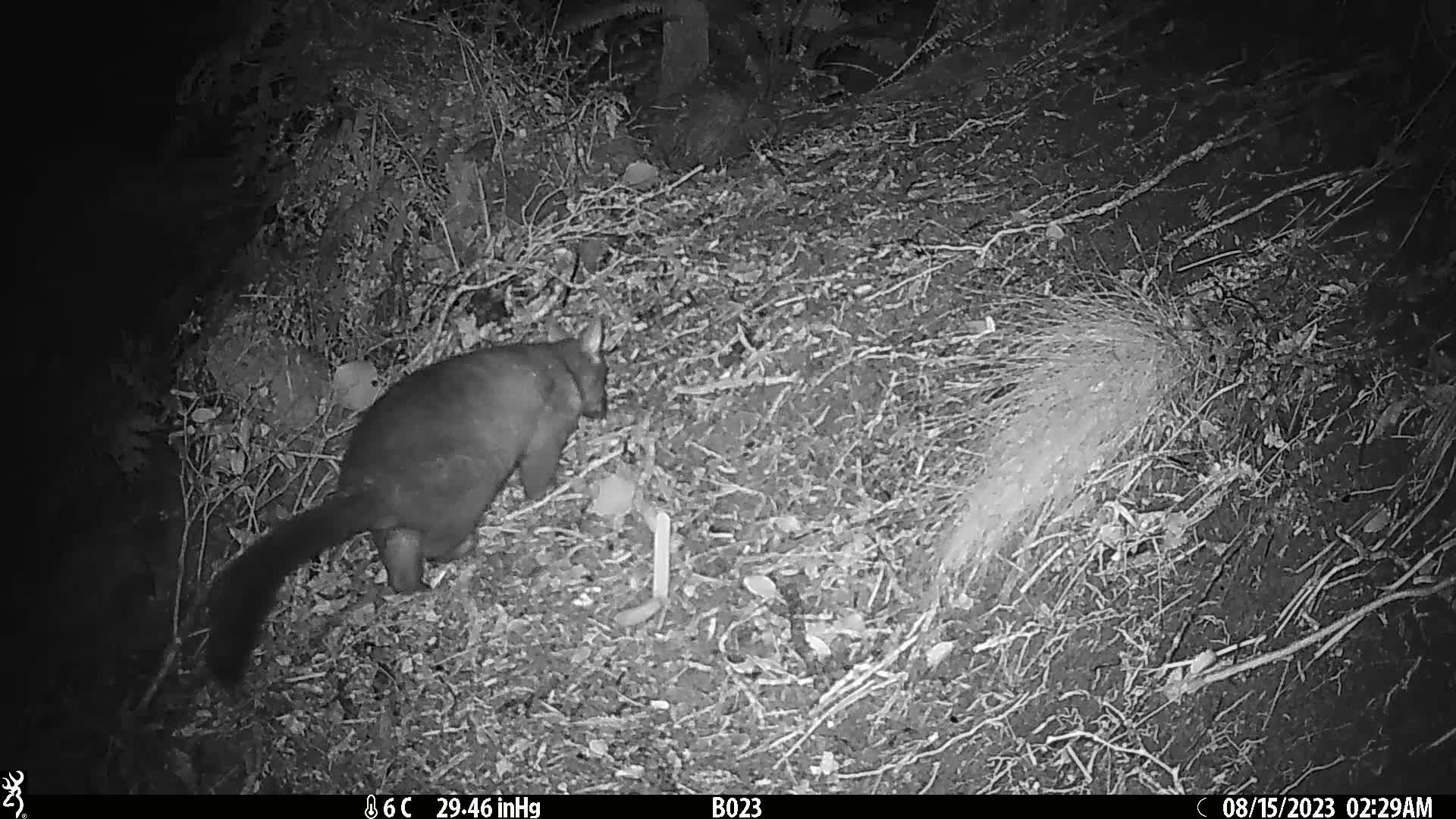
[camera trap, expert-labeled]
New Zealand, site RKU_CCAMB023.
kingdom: Animalia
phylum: Chordata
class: Mammalia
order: Diprotodontia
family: Phalangeridae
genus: Trichosurus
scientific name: Trichosurus vulpecula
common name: common brushtail possum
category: possum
Possum (common brushtail possum) (Trichosurus vulpecula).